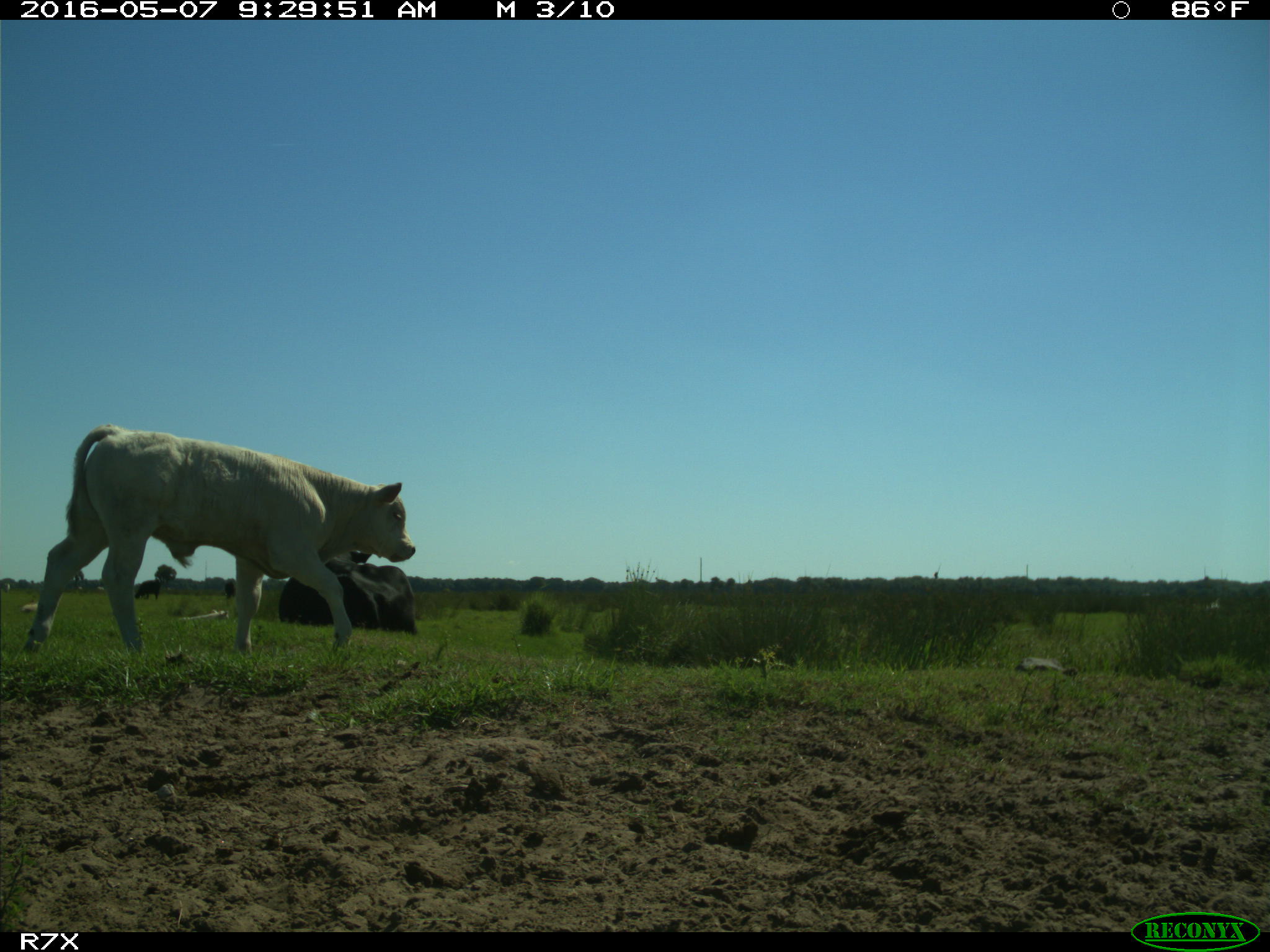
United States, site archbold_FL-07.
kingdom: Animalia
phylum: Chordata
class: Mammalia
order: Artiodactyla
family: Bovidae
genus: Bos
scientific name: Bos taurus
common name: domestic cow